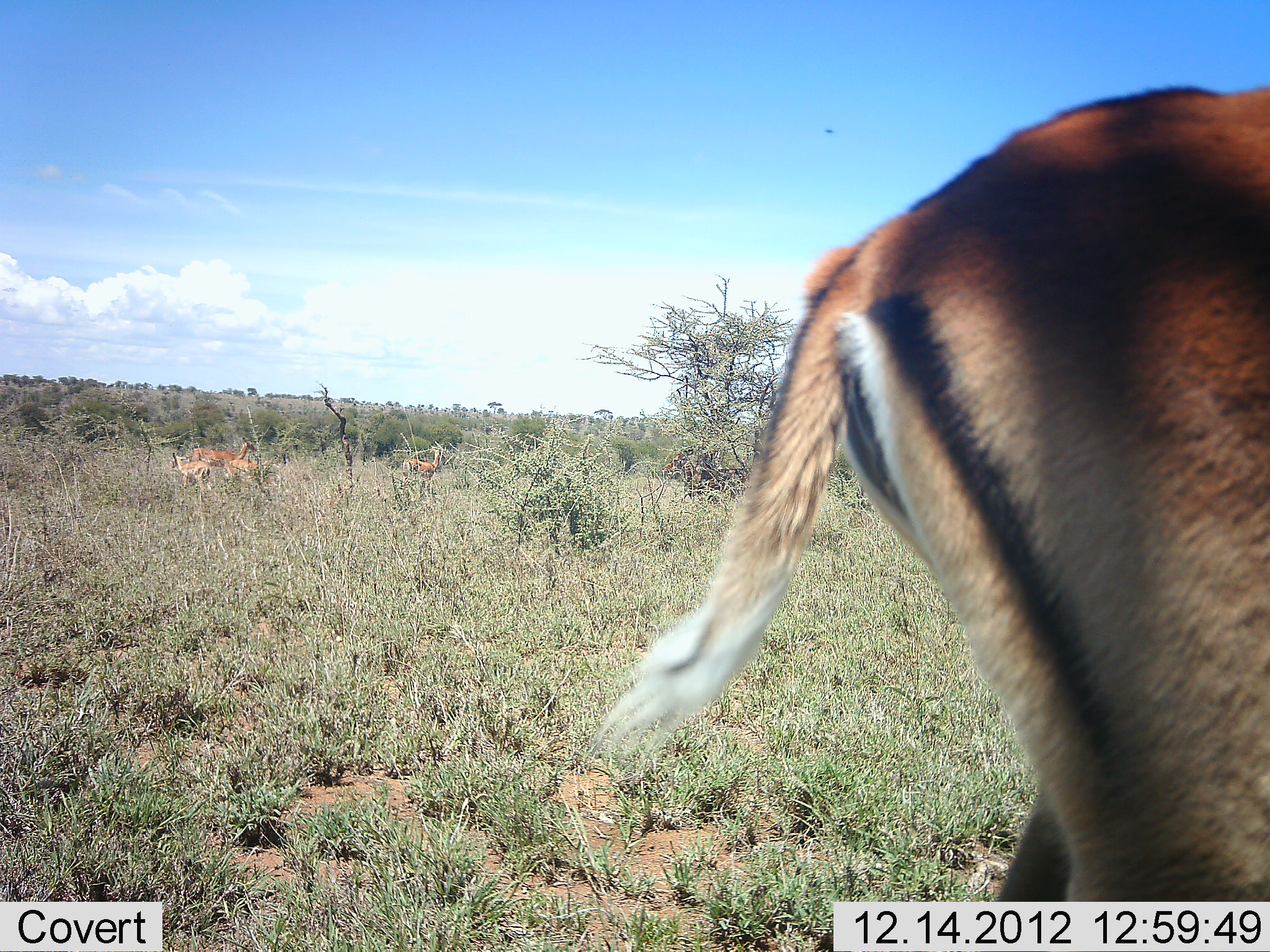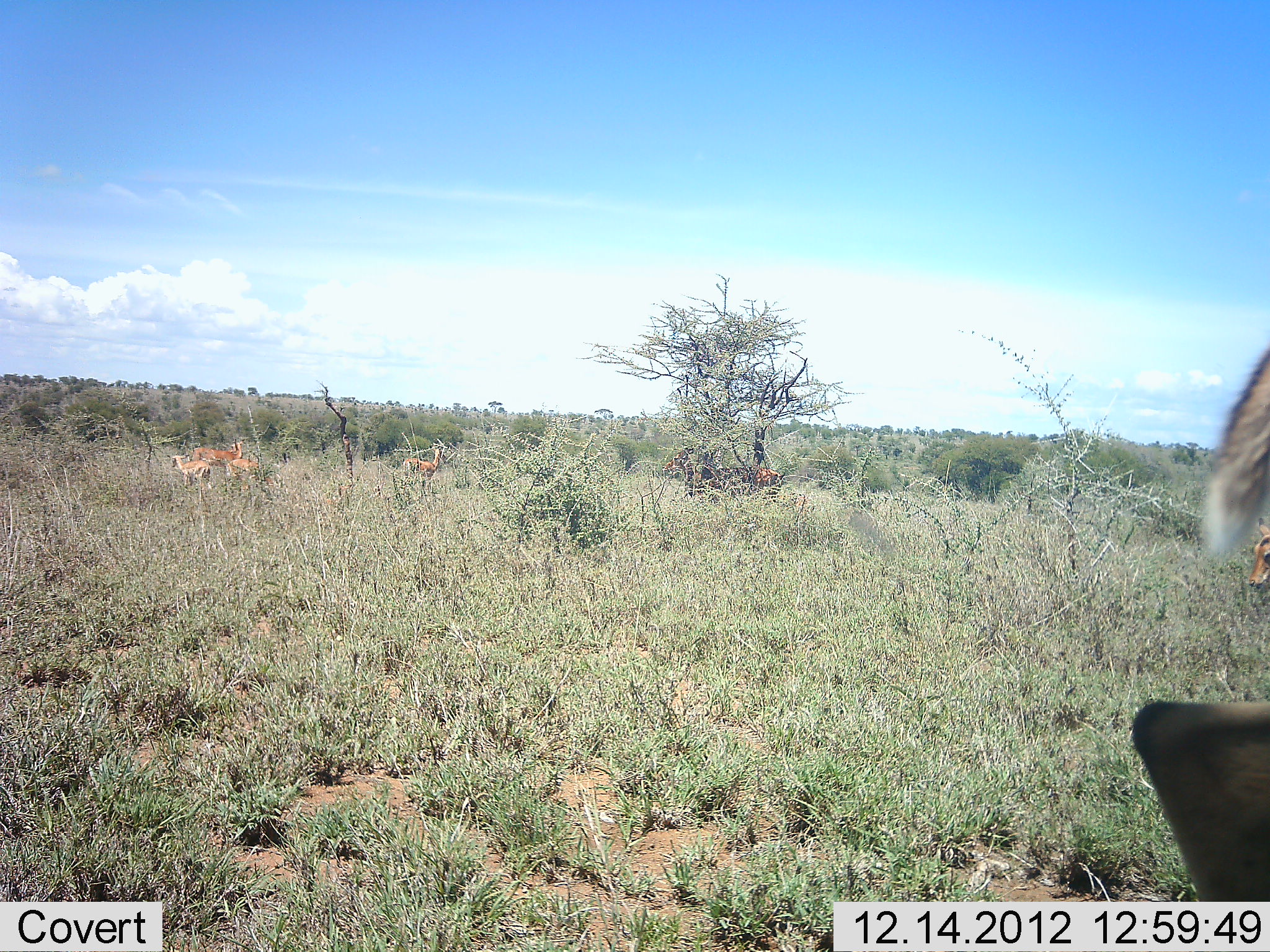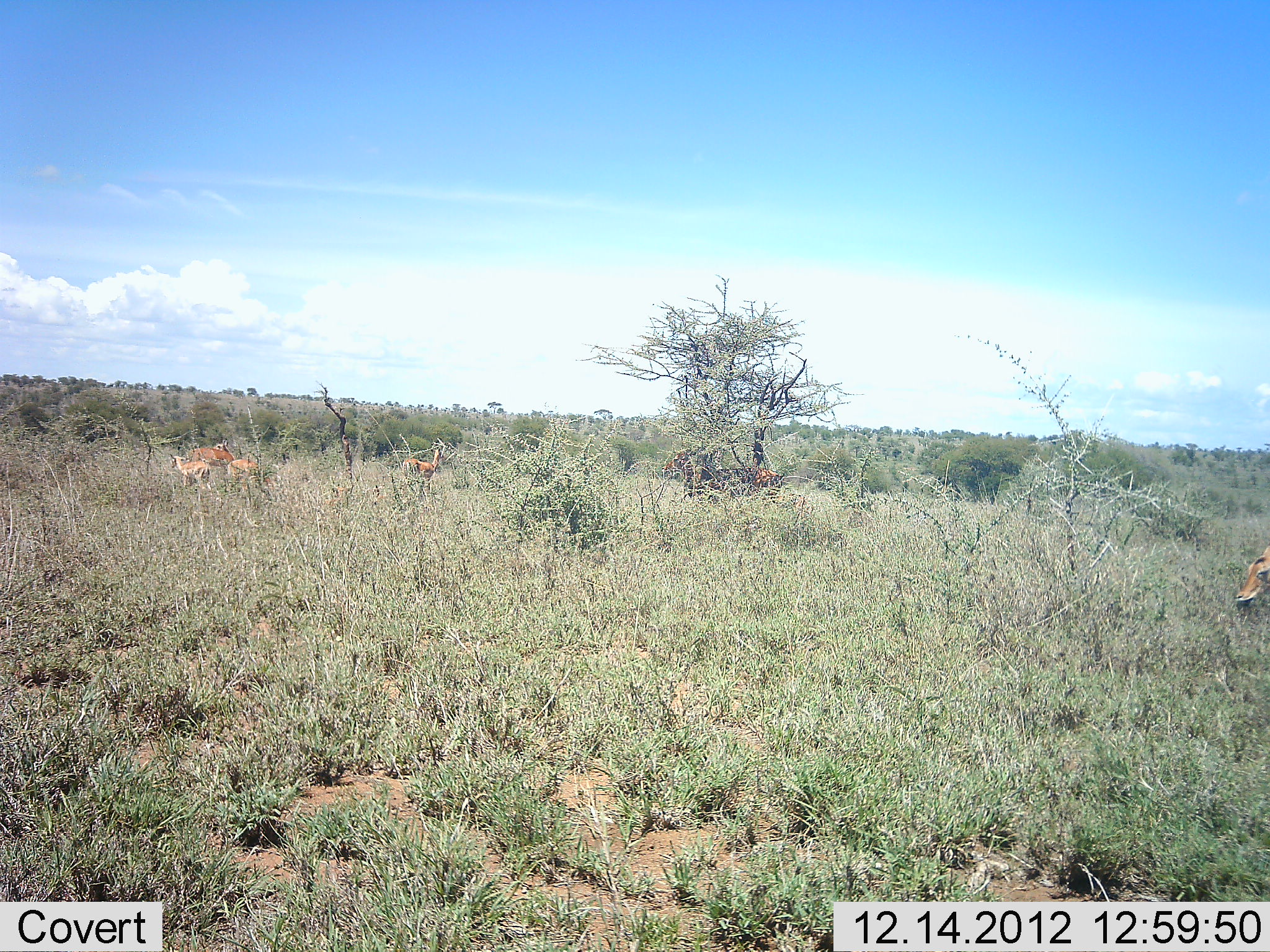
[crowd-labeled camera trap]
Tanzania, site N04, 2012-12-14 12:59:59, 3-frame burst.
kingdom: Animalia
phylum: Chordata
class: Mammalia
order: Artiodactyla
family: Bovidae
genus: Aepyceros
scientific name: Aepyceros melampus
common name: impala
Impala (Aepyceros melampus), count 6. Behavior (volunteer vote fractions): standing 91%, resting 0%, moving 82%, interacting 0%. Young present (vote fraction): 9%. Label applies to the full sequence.